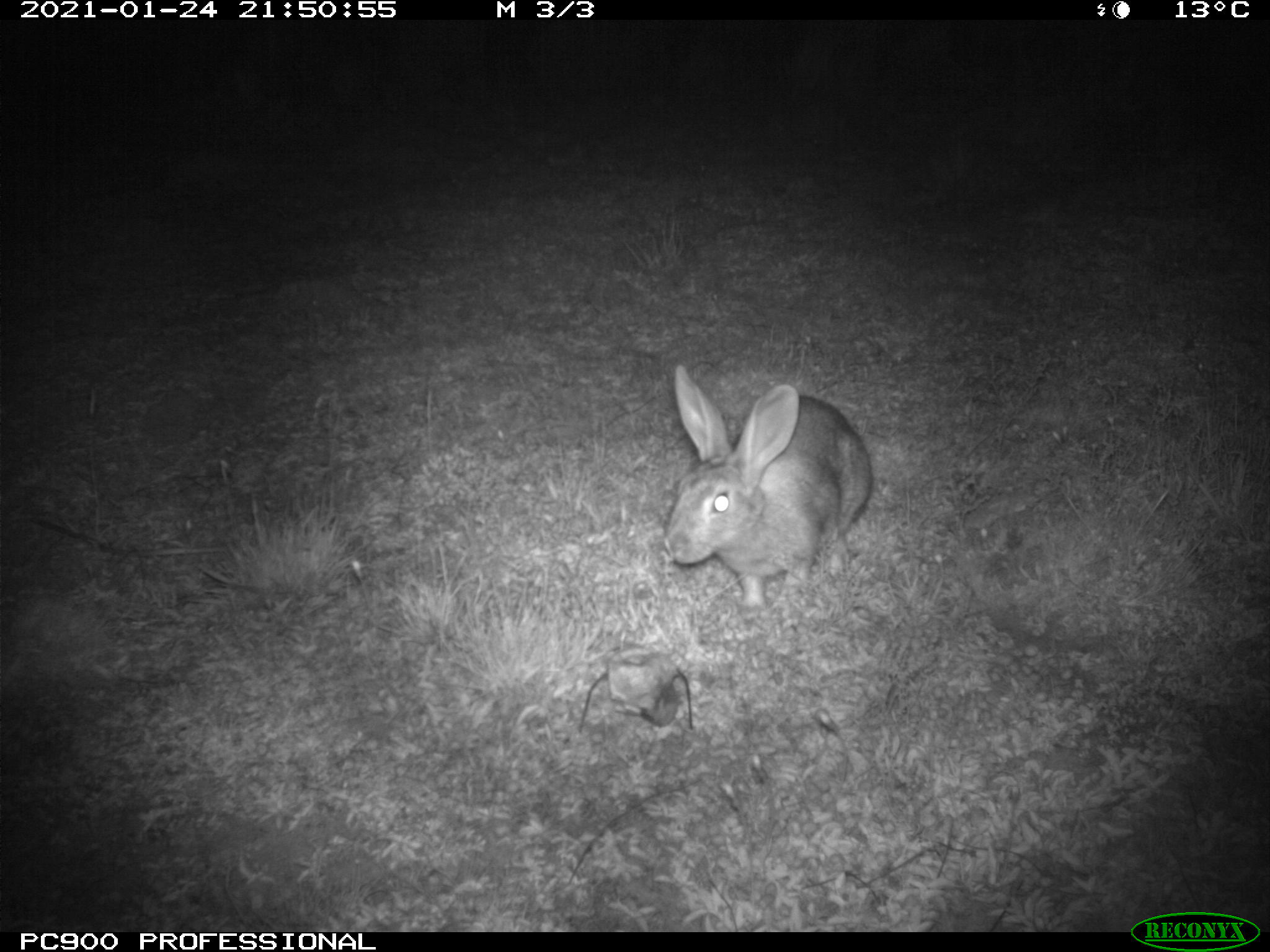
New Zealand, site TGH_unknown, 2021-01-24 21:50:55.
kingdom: Animalia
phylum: Chordata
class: Mammalia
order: Lagomorpha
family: Leporidae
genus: Oryctolagus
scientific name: Oryctolagus cuniculus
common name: european rabbit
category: rabbit